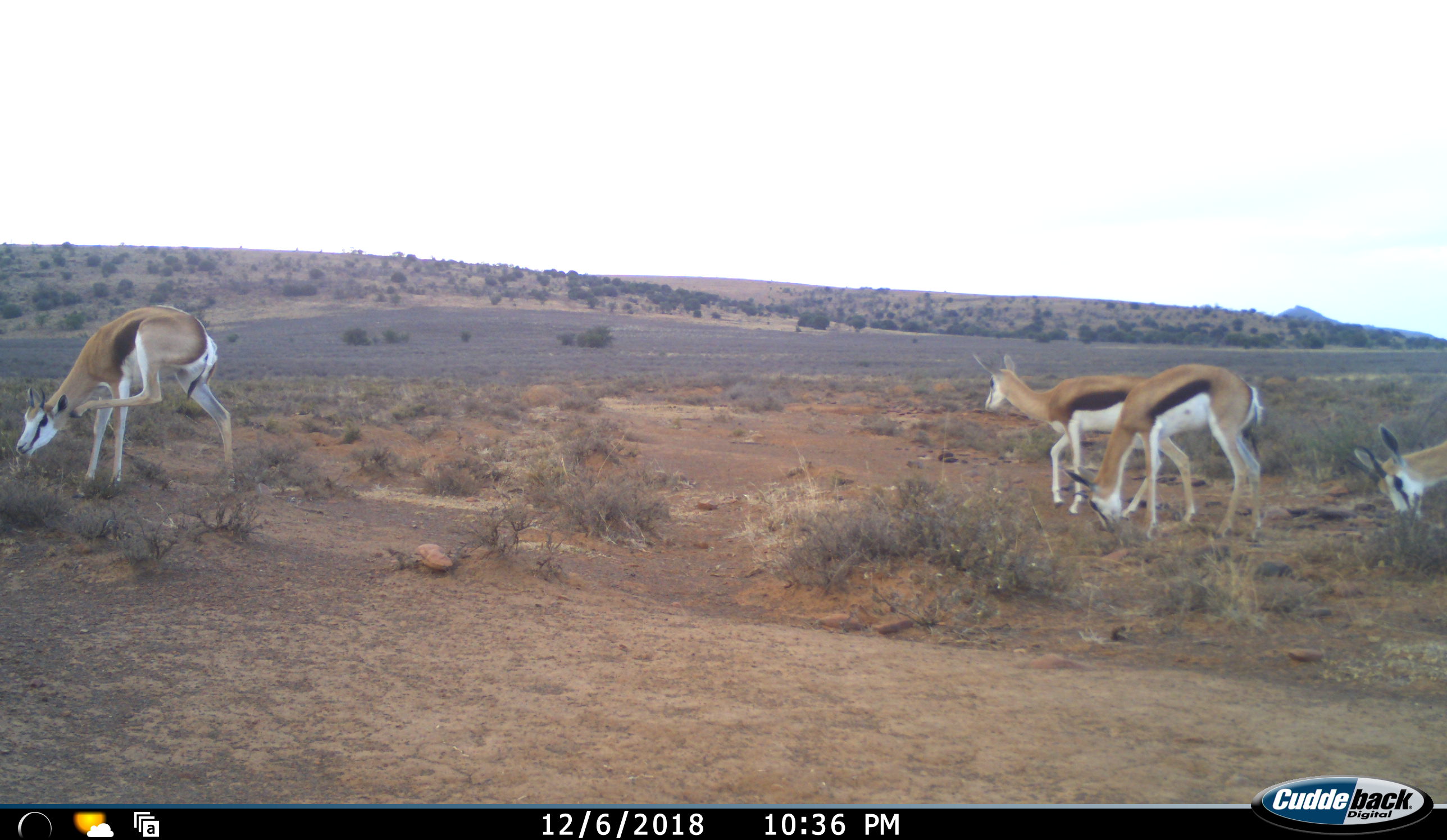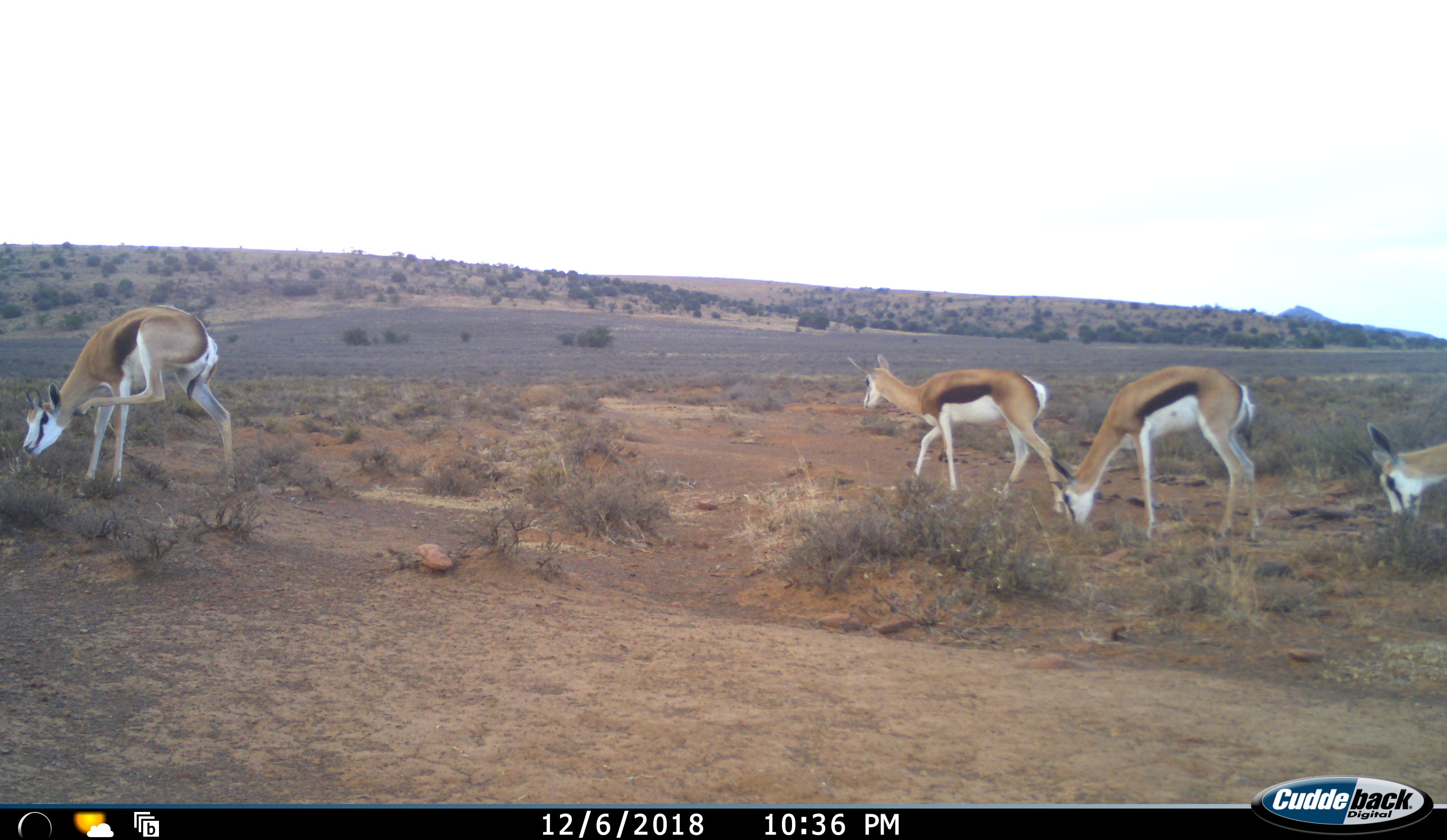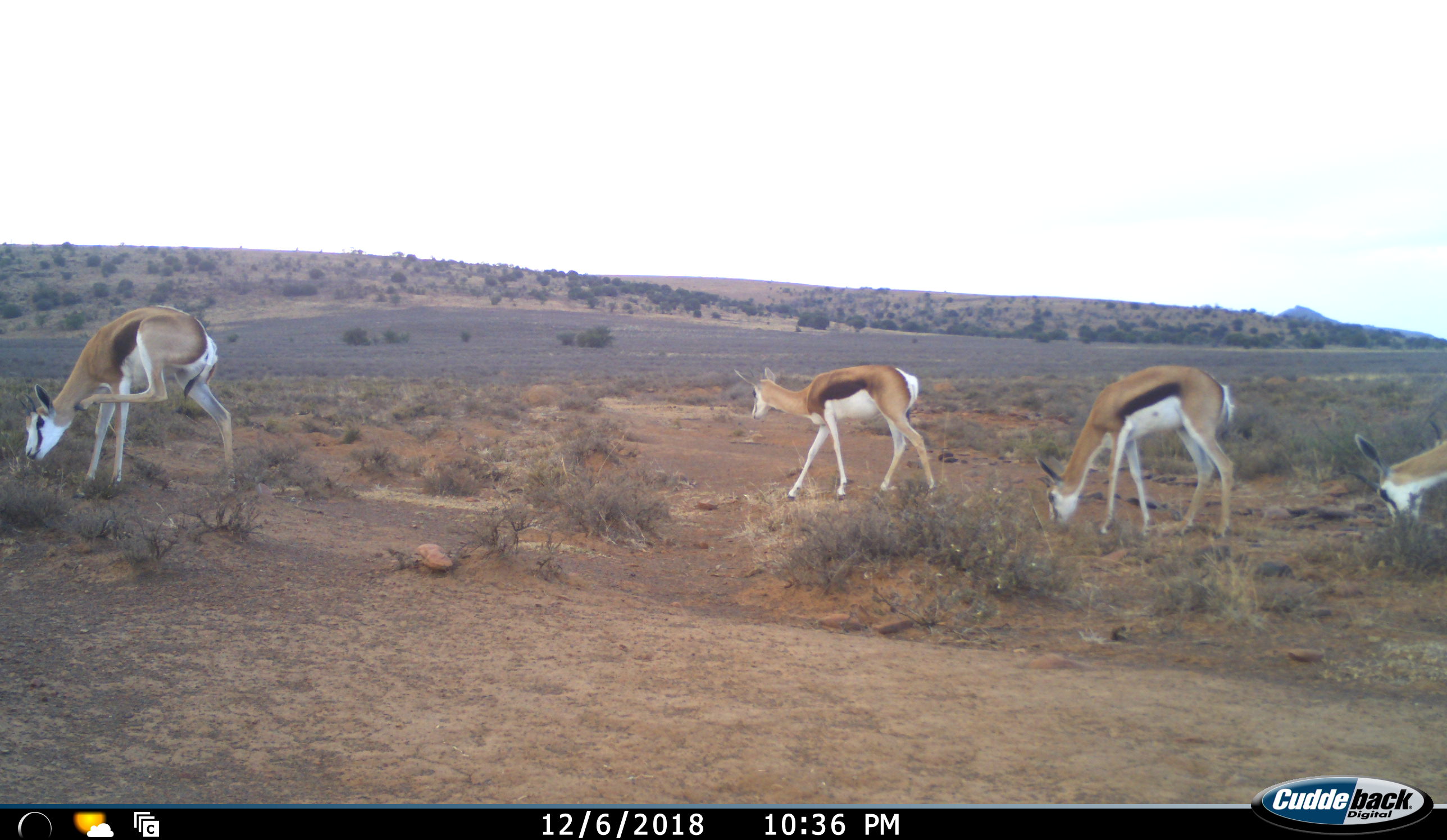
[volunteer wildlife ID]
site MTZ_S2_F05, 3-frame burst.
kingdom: Animalia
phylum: Chordata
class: Mammalia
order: Artiodactyla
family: Bovidae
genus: Antidorcas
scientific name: Antidorcas marsupialis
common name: springbok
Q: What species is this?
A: Springbok (Antidorcas marsupialis).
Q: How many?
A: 4.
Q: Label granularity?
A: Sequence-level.